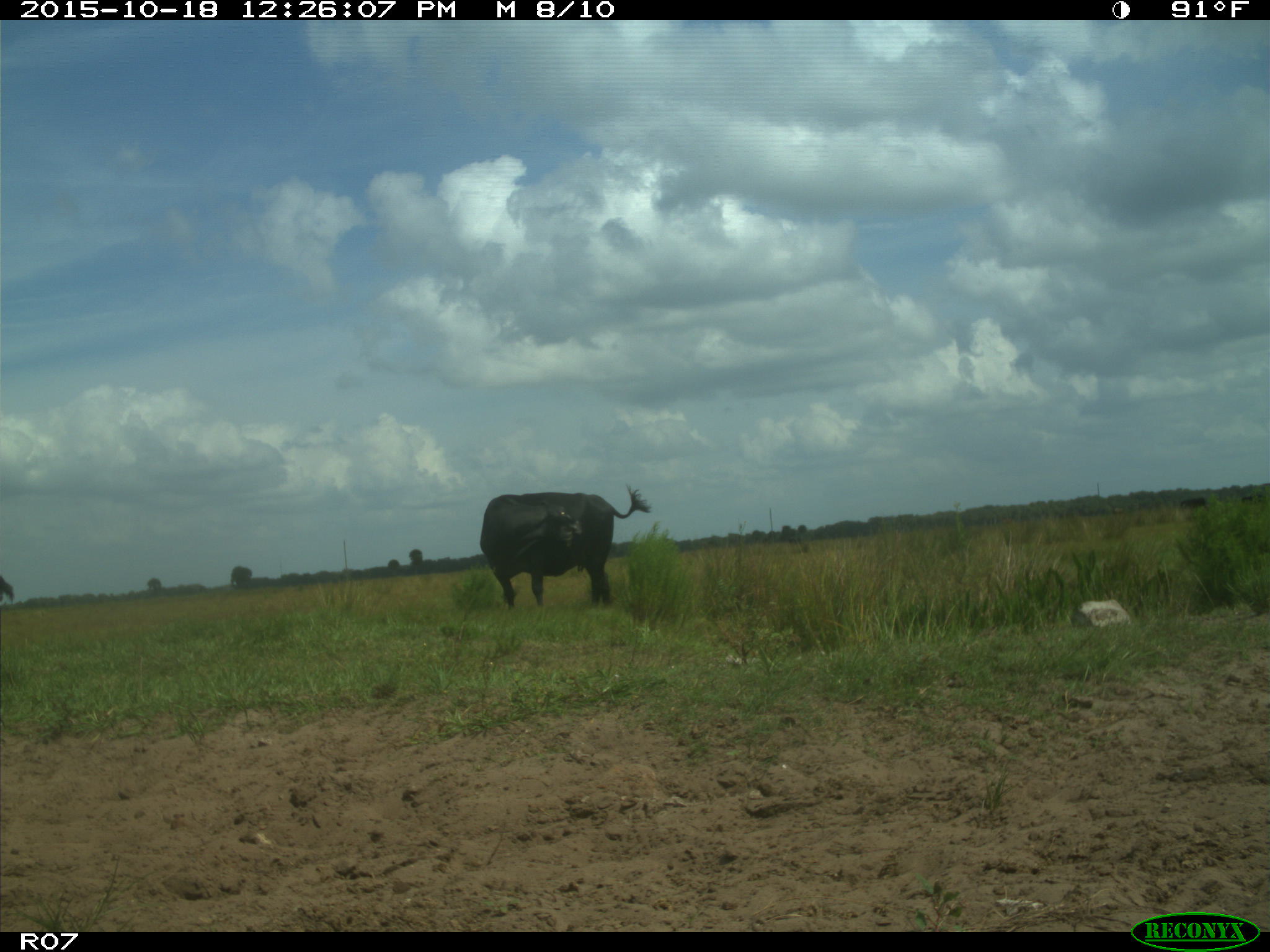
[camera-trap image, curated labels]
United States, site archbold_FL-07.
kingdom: Animalia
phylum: Chordata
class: Mammalia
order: Artiodactyla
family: Bovidae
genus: Bos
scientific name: Bos taurus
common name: domestic cow